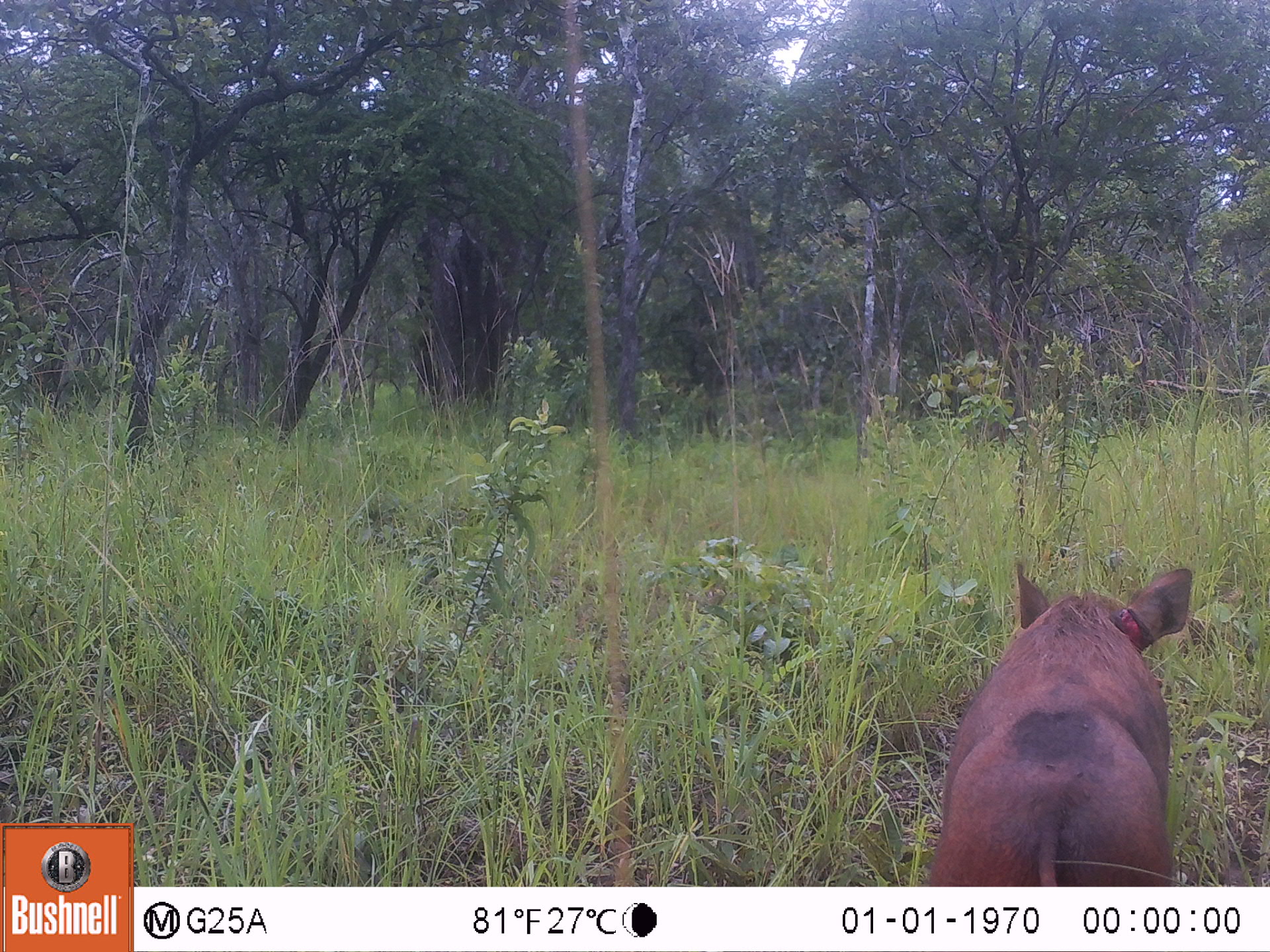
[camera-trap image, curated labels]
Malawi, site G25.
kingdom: Animalia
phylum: Chordata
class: Mammalia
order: Artiodactyla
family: Suidae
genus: Phacochoerus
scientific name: Phacochoerus africanus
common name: common warthog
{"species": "common warthog (Phacochoerus africanus)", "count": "1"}